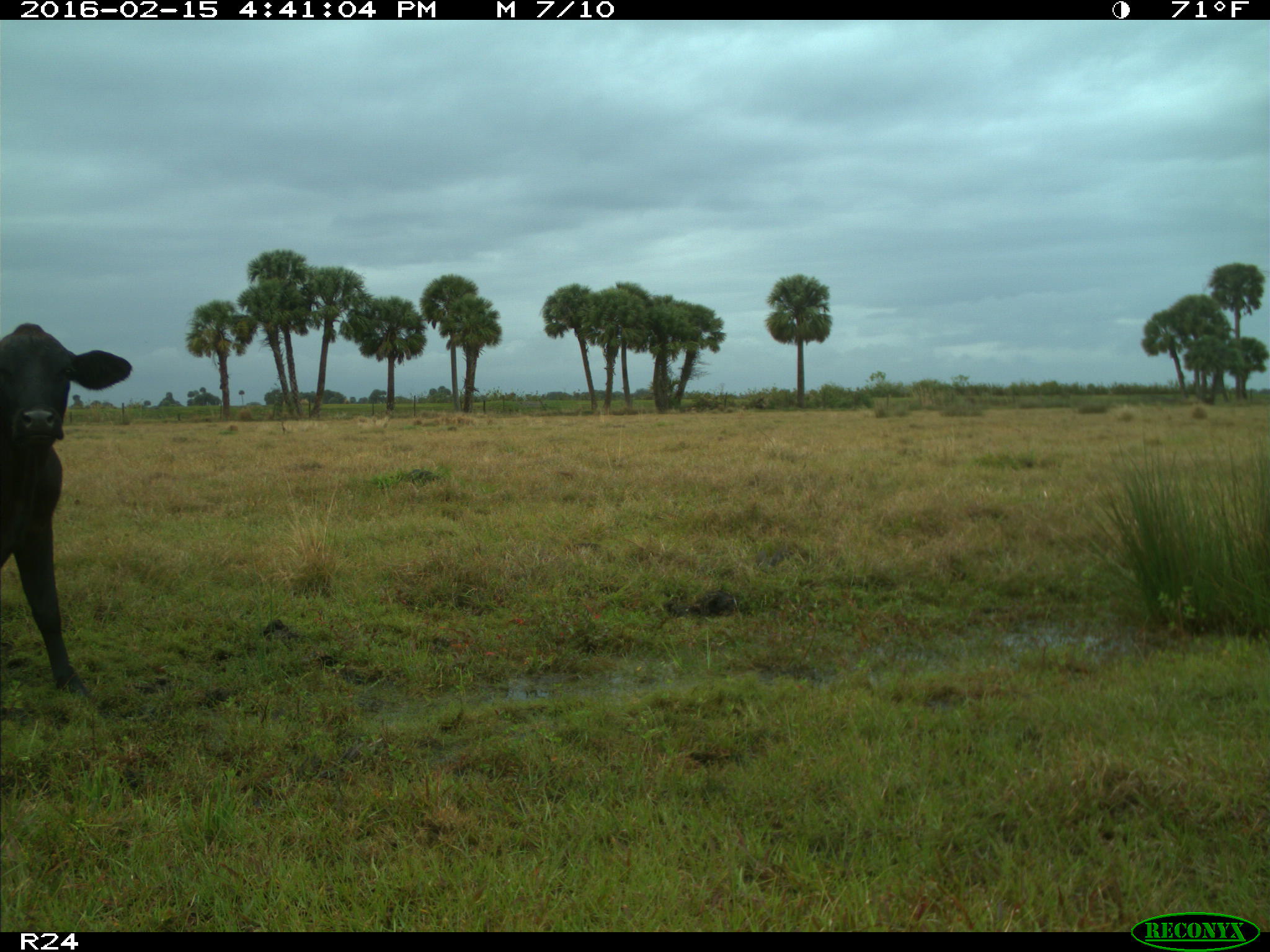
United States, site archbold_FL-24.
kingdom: Animalia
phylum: Chordata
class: Mammalia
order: Artiodactyla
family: Bovidae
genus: Bos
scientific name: Bos taurus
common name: domestic cow